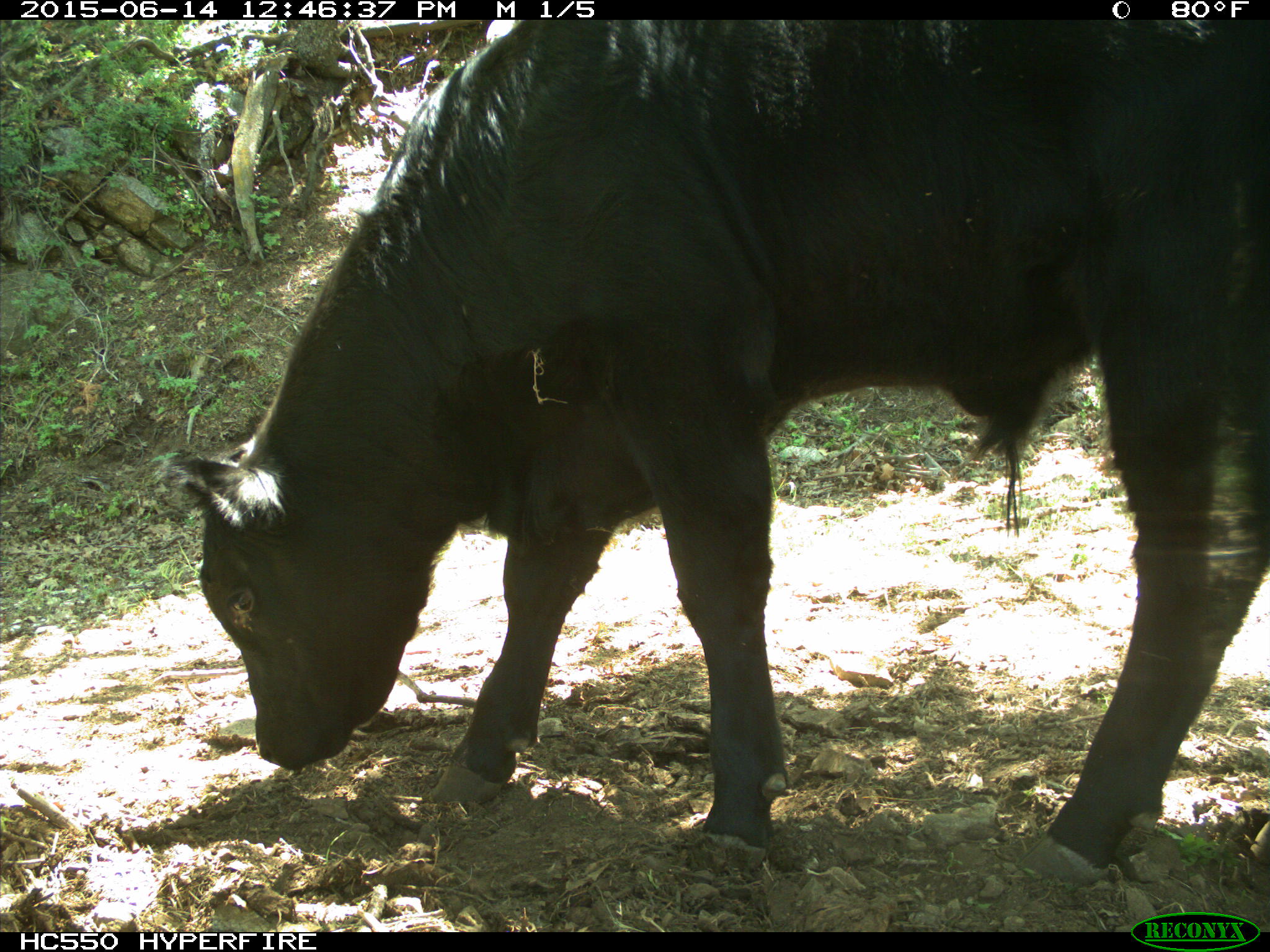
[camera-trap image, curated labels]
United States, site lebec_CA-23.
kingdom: Animalia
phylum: Chordata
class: Mammalia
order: Artiodactyla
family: Bovidae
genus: Bos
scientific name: Bos taurus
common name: domestic cow